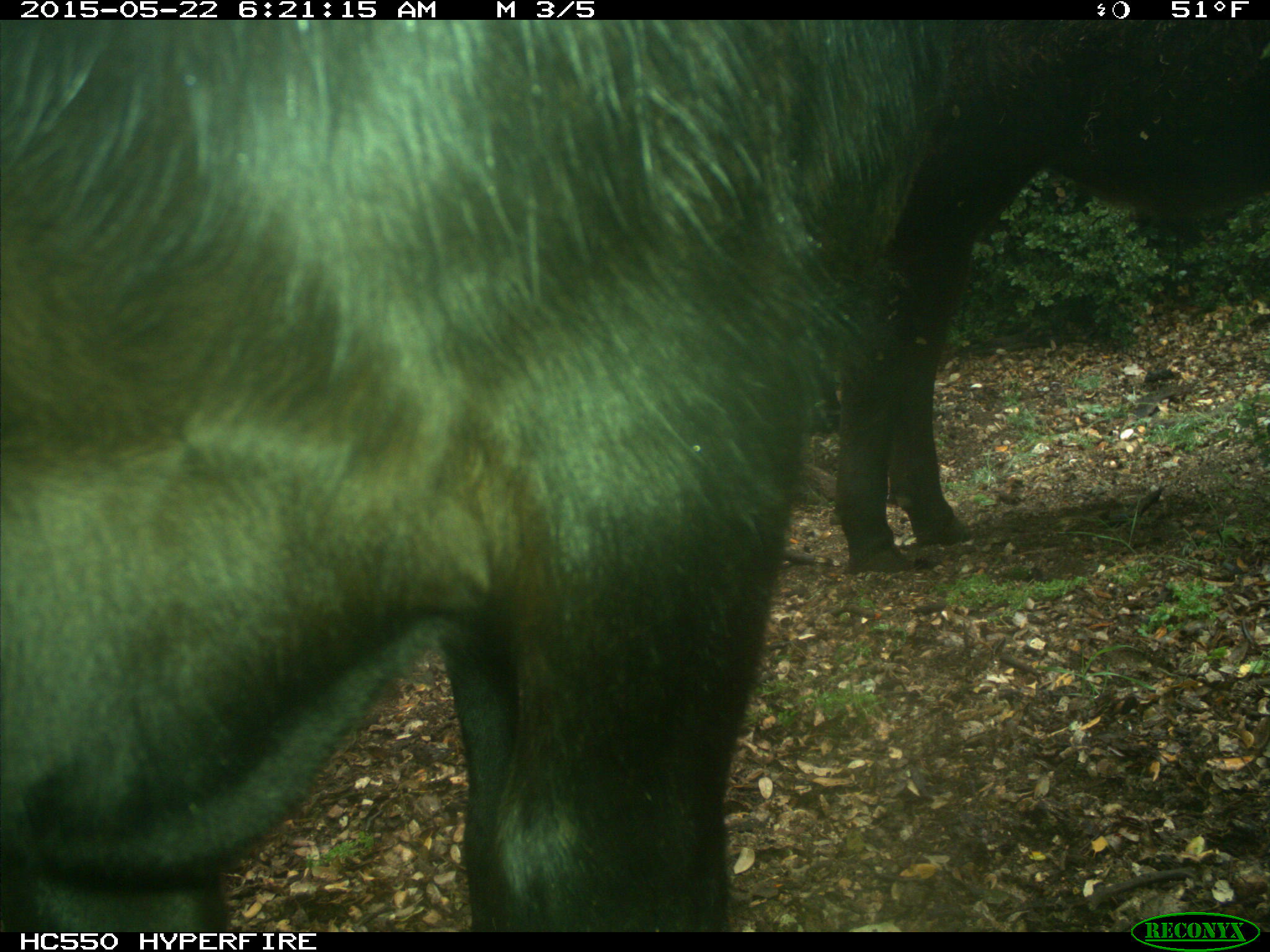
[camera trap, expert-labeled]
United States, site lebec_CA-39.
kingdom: Animalia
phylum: Chordata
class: Mammalia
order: Artiodactyla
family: Bovidae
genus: Bos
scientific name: Bos taurus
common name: domestic cow